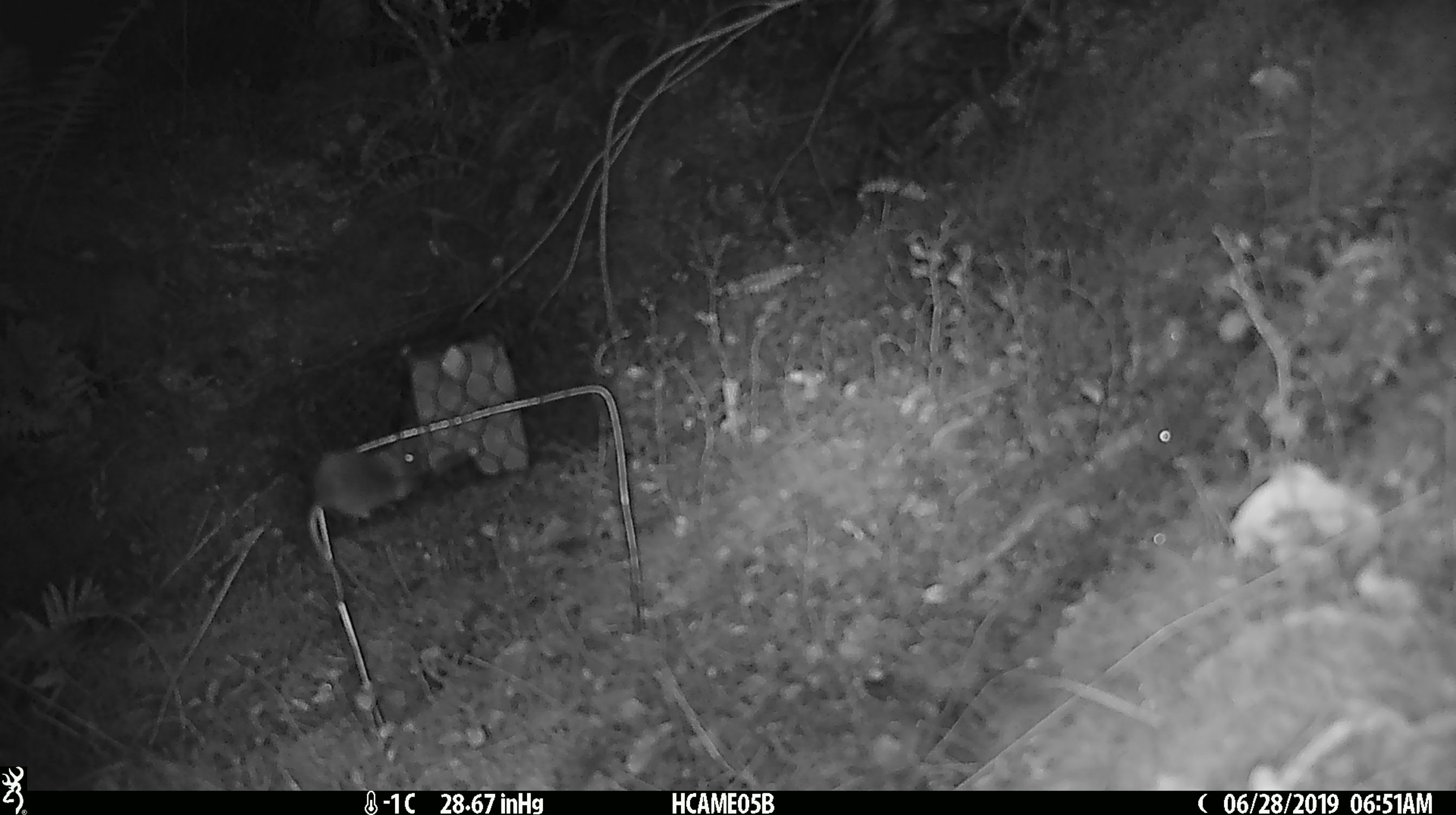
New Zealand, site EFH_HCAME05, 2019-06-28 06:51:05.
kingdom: Animalia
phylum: Chordata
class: Mammalia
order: Rodentia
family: Muridae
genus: Mus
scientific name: Mus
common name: mouse